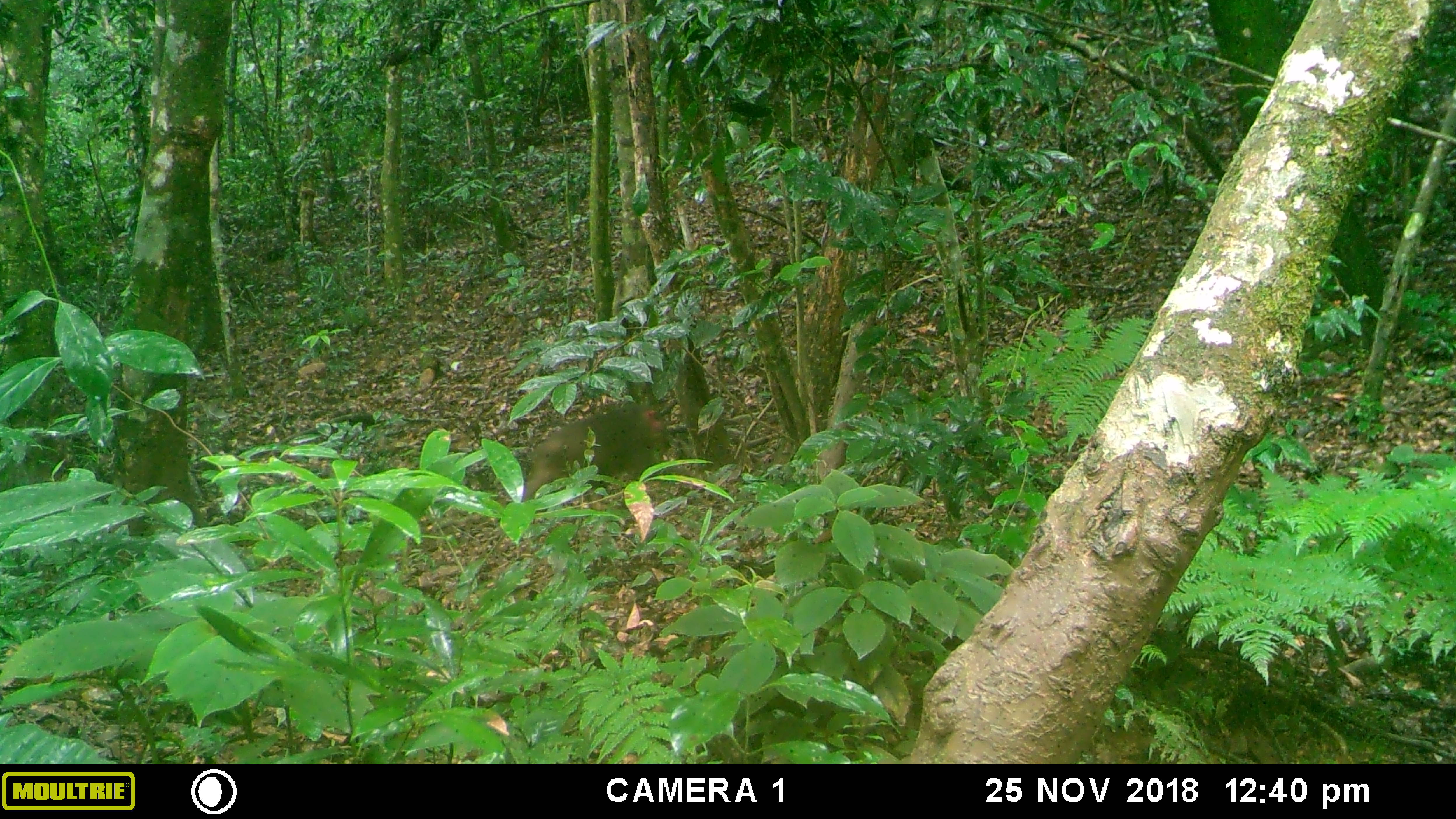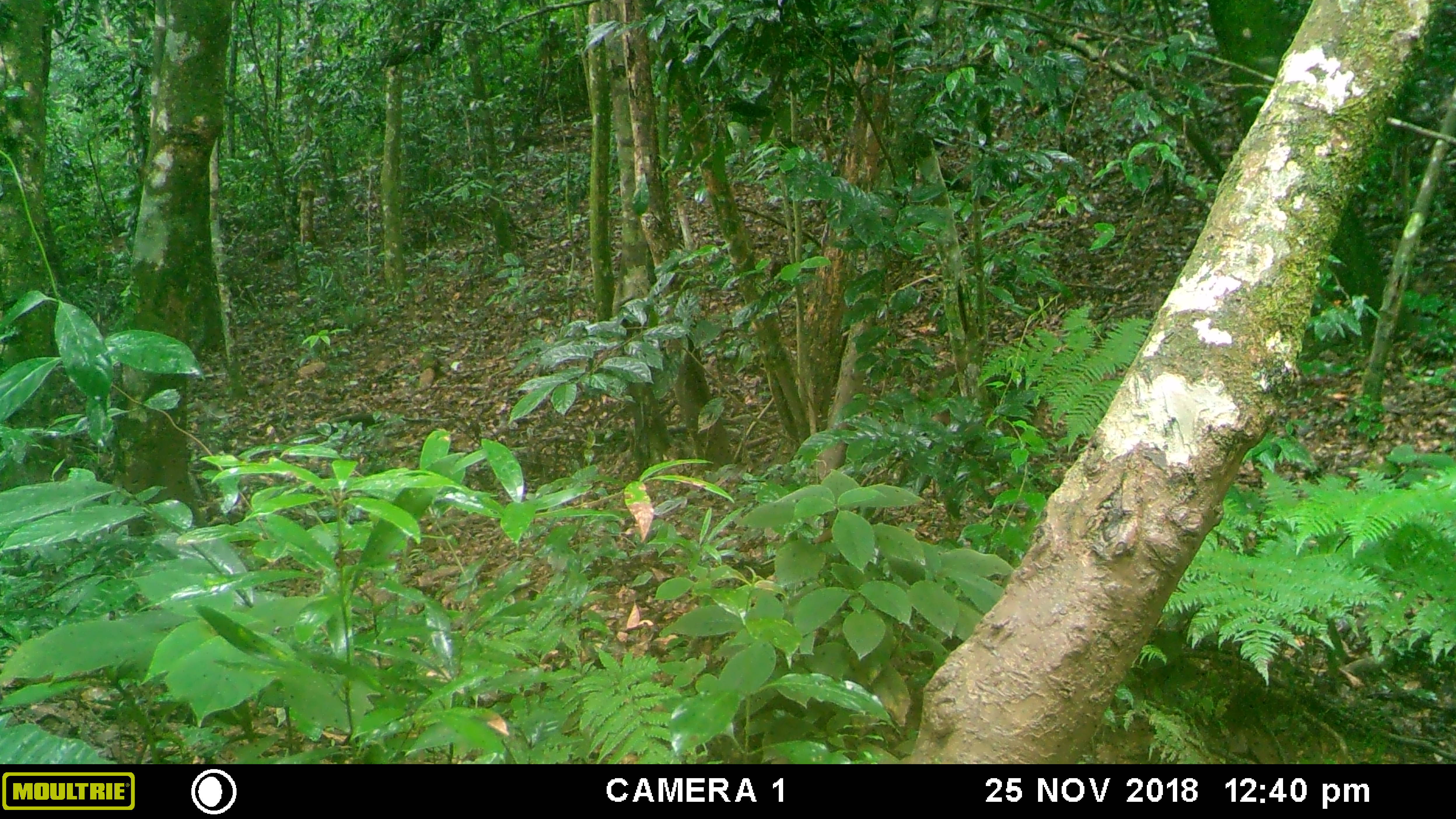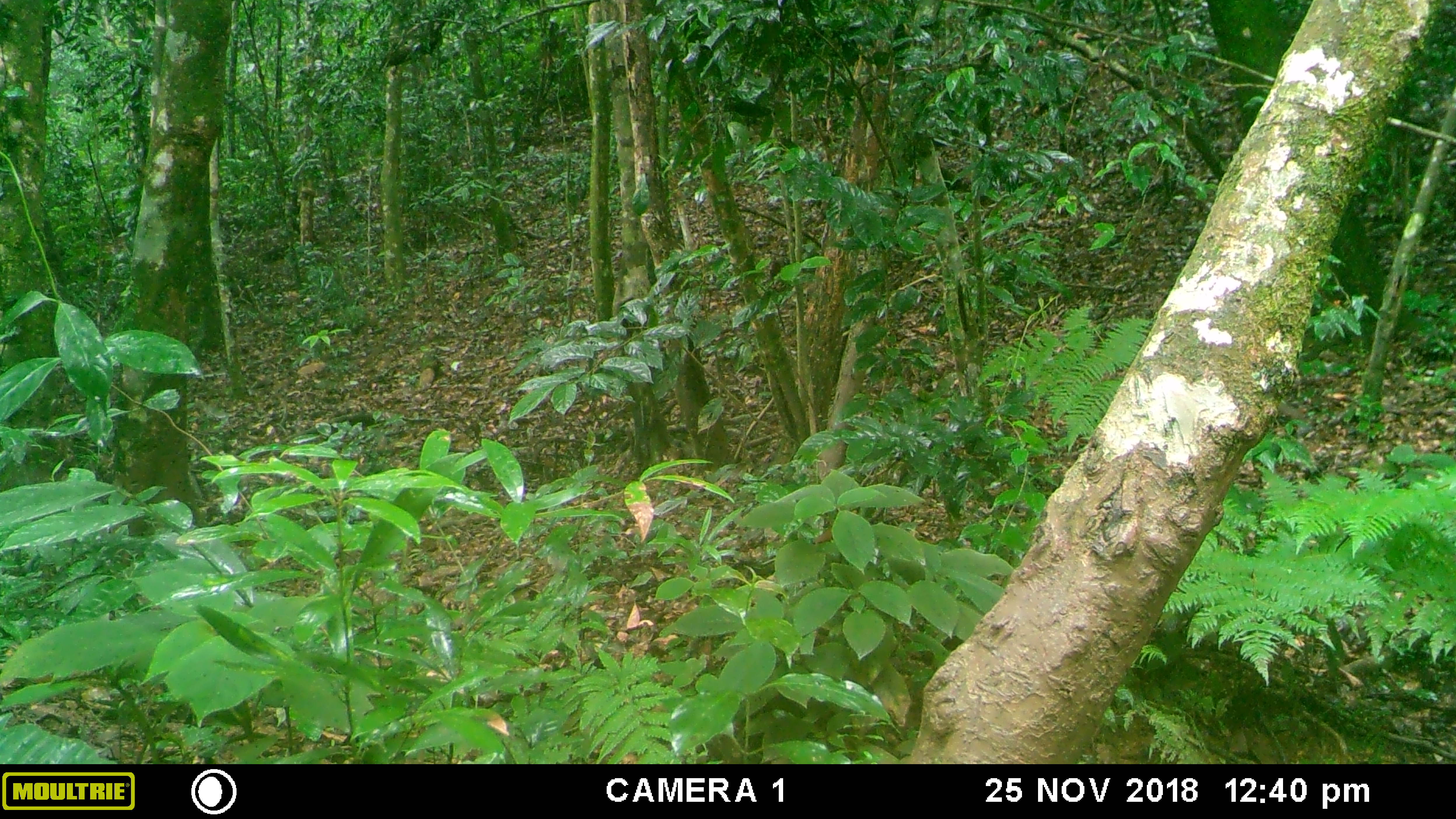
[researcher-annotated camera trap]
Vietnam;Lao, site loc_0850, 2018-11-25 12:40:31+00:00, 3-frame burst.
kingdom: Animalia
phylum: Chordata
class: Mammalia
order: Primates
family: Cercopithecidae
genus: Macaca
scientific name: Macaca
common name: macaque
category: macaque not stump tailed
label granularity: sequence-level